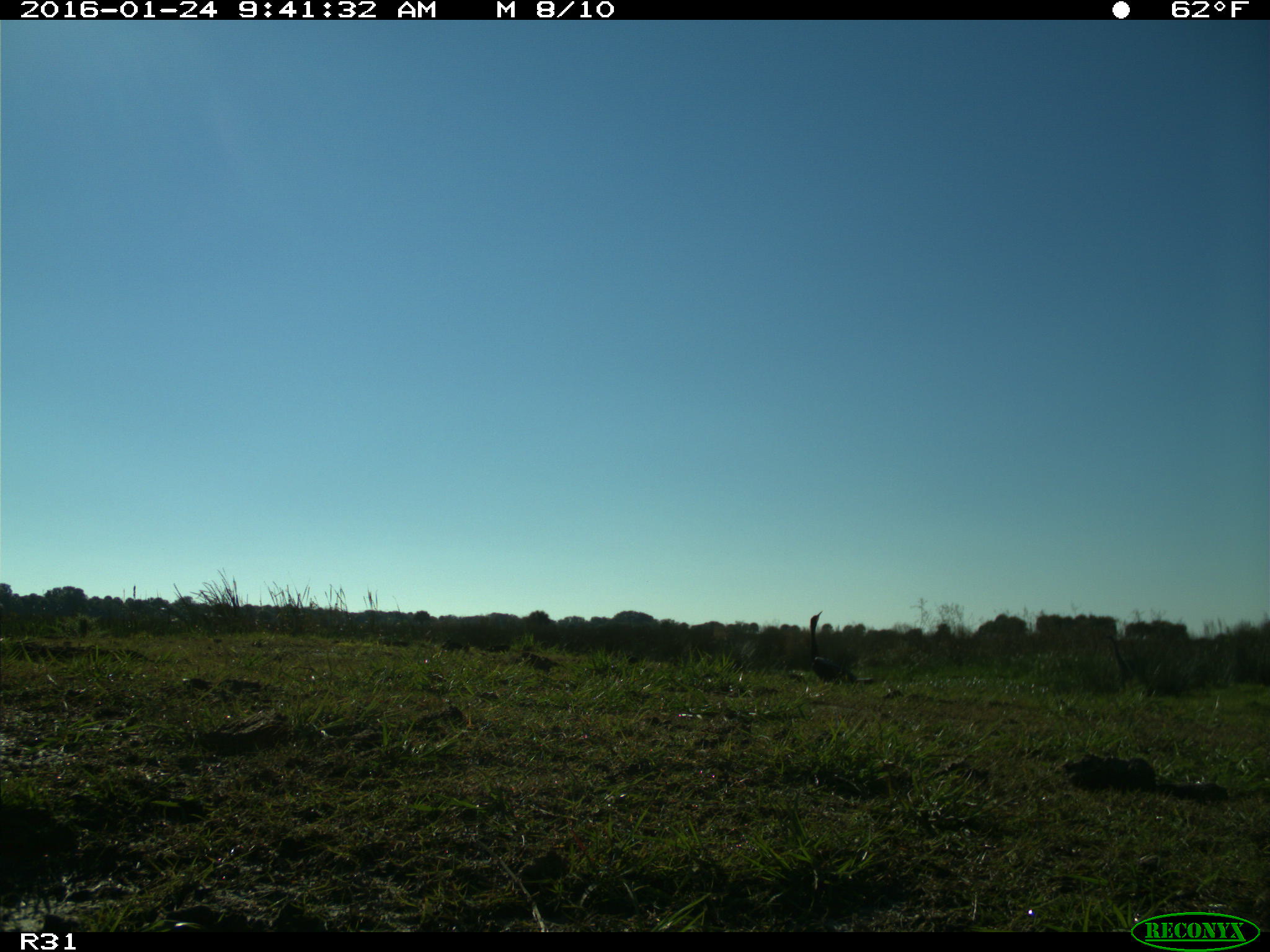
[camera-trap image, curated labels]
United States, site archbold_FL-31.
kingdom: Animalia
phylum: Chordata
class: Aves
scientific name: Aves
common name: birds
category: unidentified bird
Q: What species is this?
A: Unidentified bird (birds) (Aves).